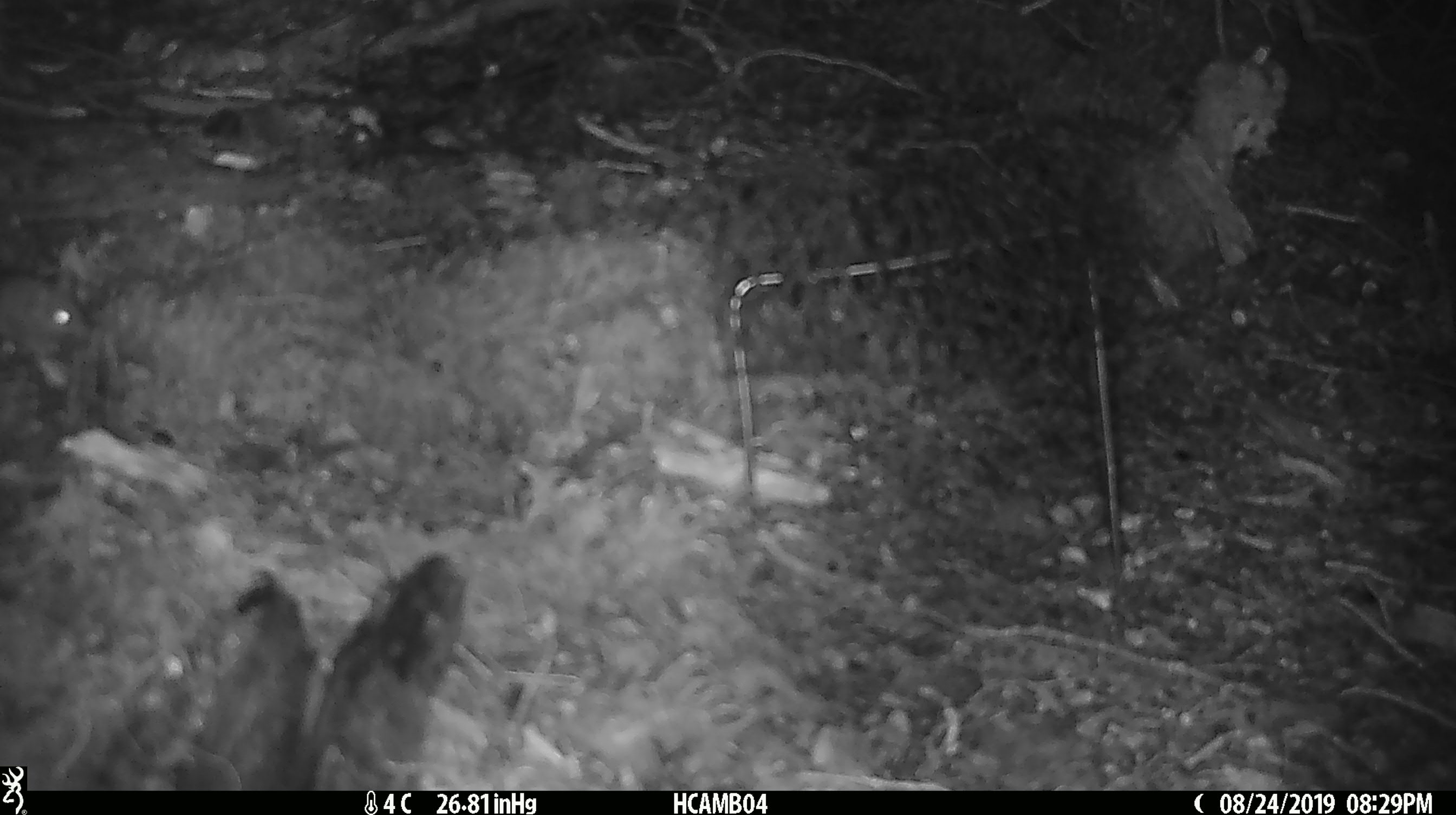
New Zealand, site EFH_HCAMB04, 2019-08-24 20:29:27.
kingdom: Animalia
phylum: Chordata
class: Mammalia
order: Rodentia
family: Muridae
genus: Mus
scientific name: Mus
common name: mouse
Mouse (Mus).